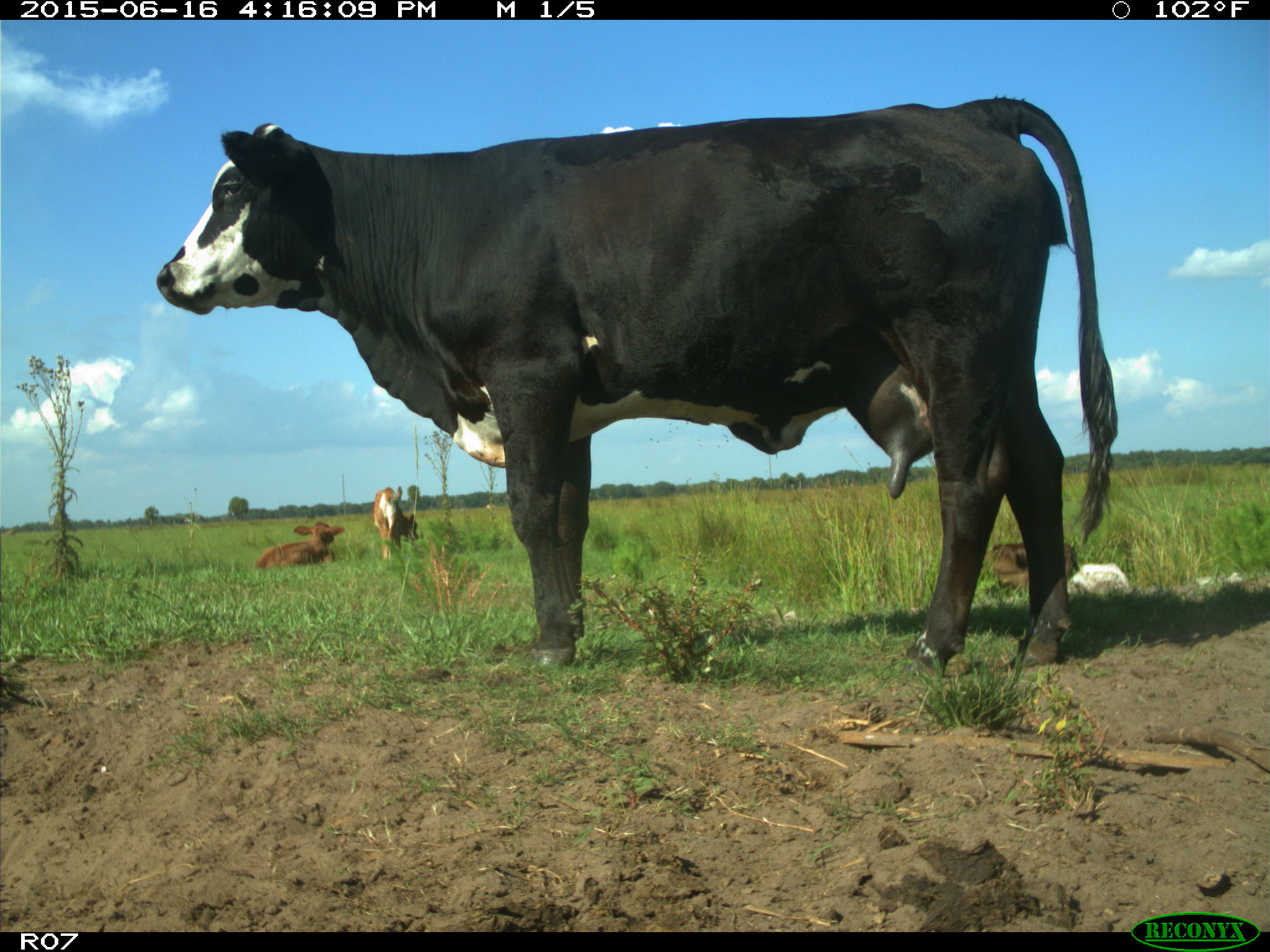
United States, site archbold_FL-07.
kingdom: Animalia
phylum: Chordata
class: Mammalia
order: Artiodactyla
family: Bovidae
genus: Bos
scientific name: Bos taurus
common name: domestic cow